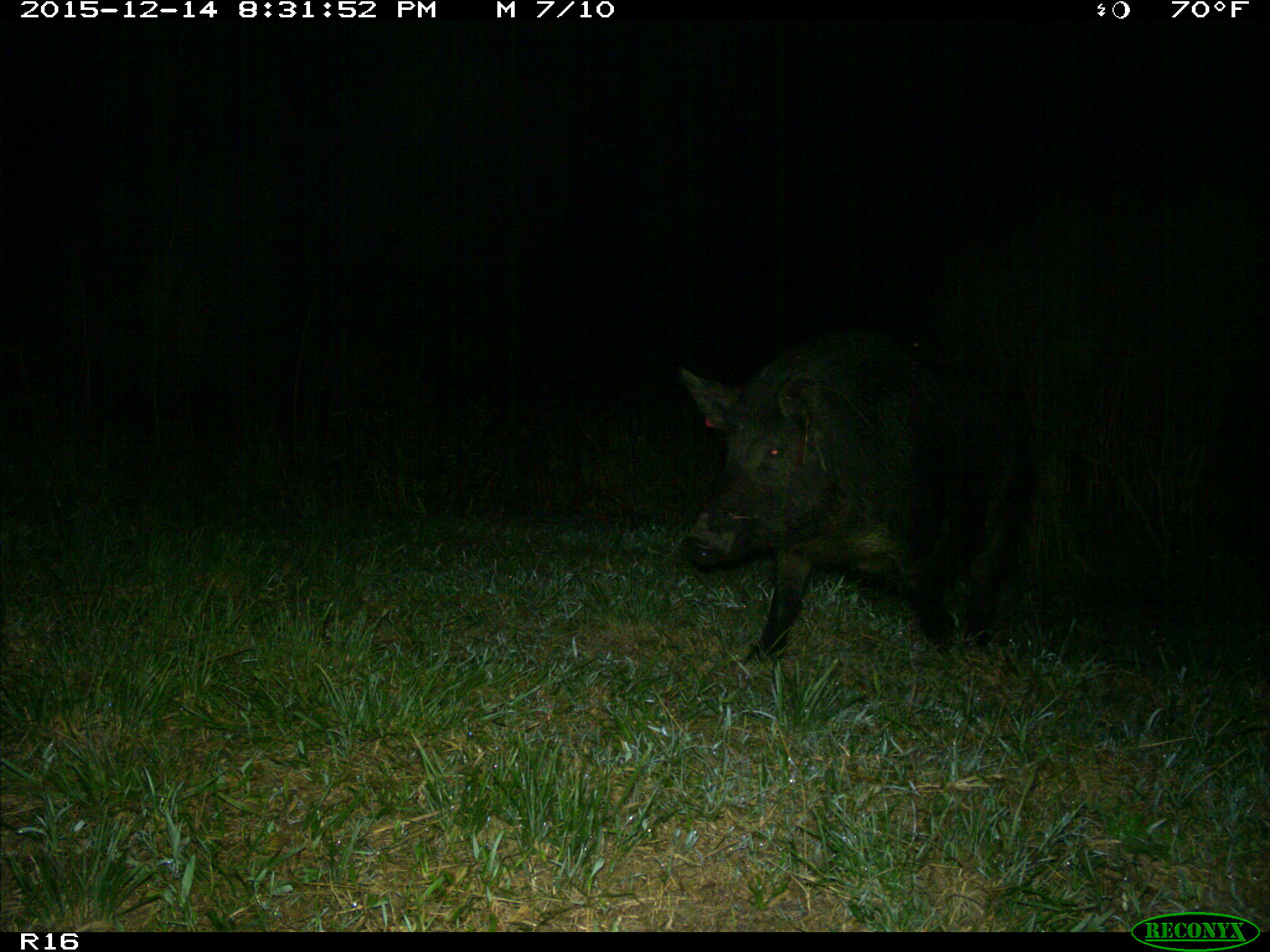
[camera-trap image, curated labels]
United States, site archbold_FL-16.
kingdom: Animalia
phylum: Chordata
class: Mammalia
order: Artiodactyla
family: Suidae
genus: Sus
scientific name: Sus scrofa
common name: wild boar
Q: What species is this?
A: Sus scrofa (wild boar).